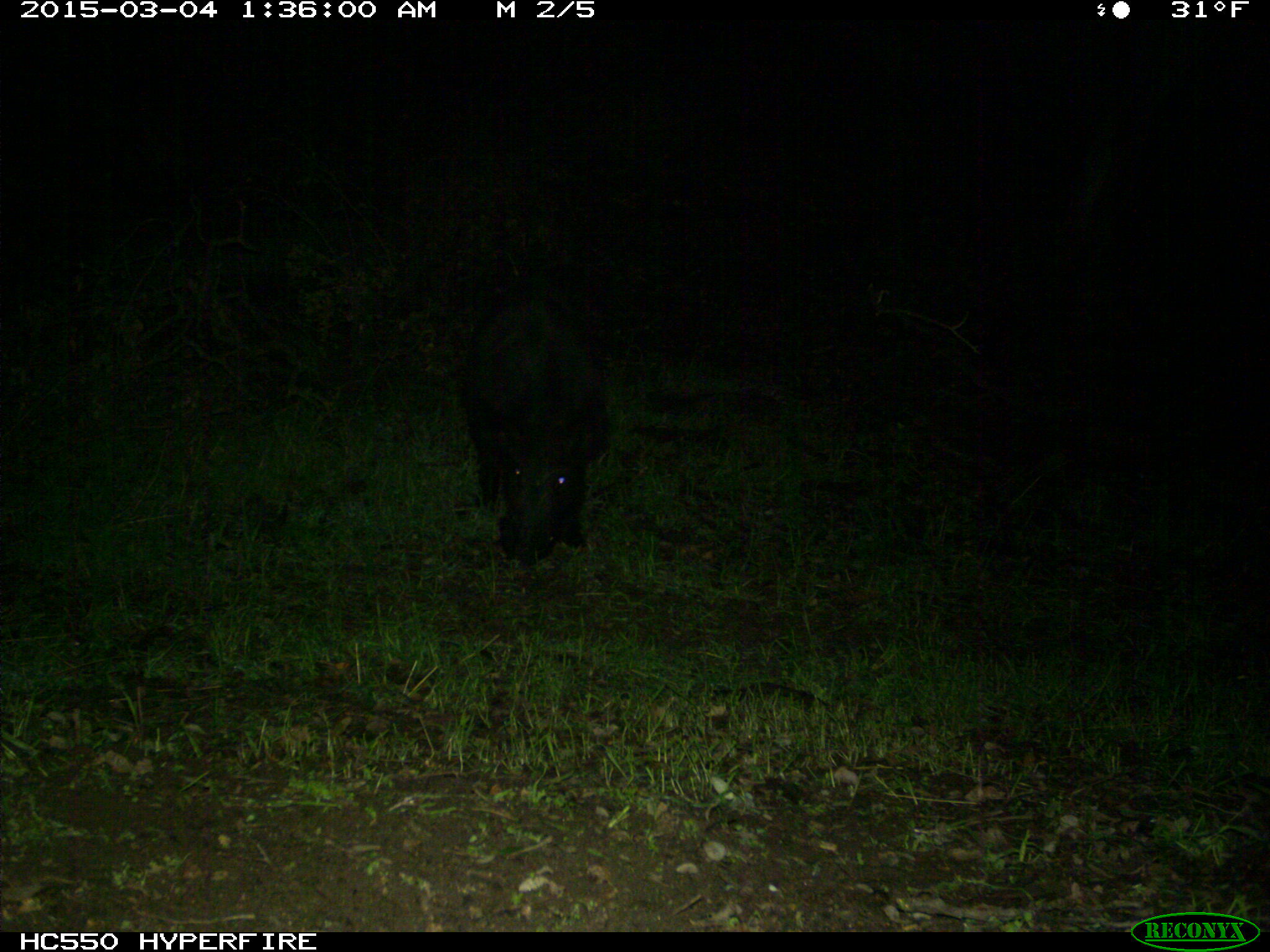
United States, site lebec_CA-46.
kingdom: Animalia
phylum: Chordata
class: Mammalia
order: Artiodactyla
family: Suidae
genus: Sus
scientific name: Sus scrofa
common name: wild boar